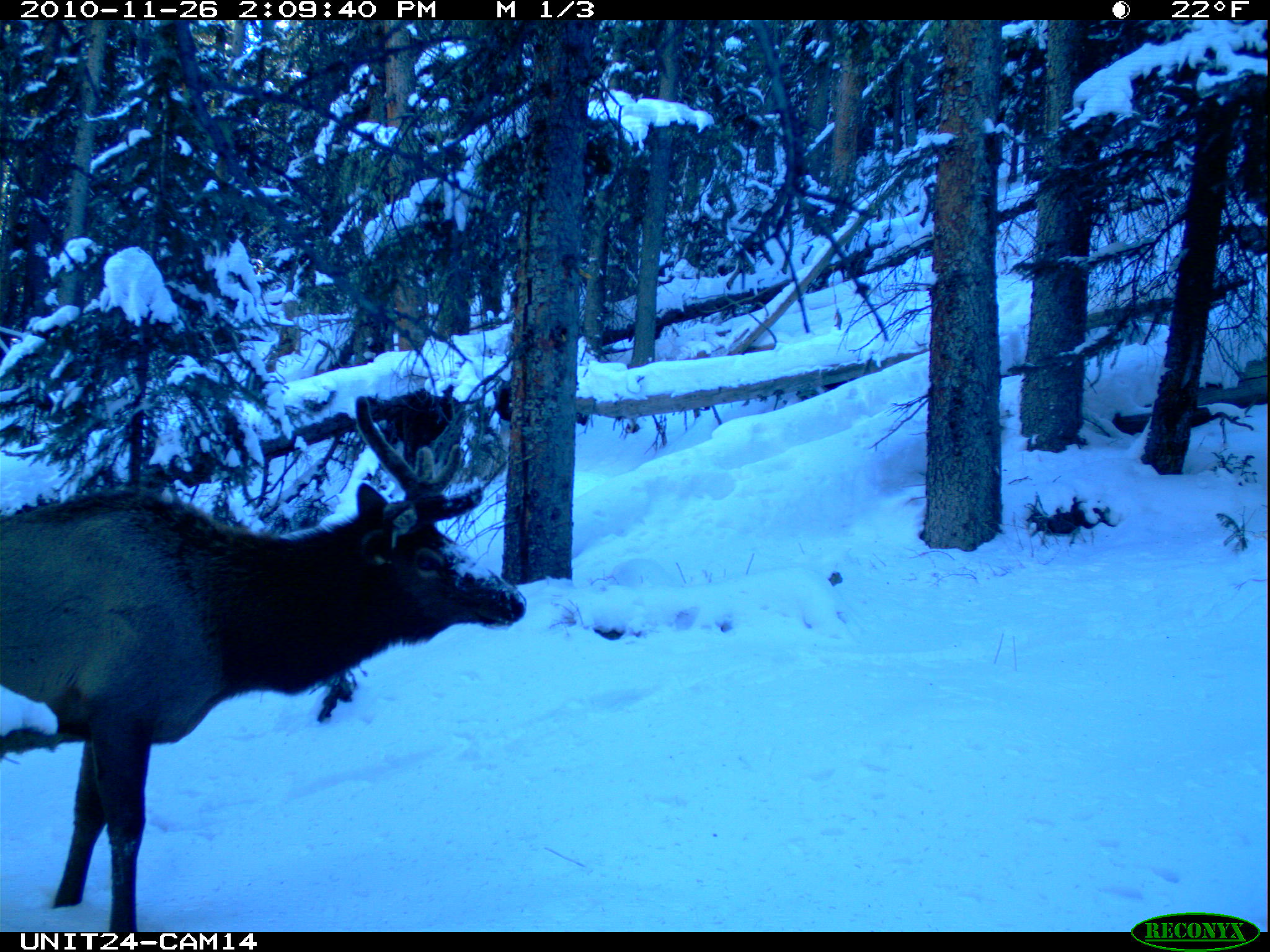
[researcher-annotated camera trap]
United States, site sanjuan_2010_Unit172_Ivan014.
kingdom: Animalia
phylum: Chordata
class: Mammalia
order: Artiodactyla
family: Cervidae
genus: Cervus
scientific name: Cervus elaphus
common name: red deer